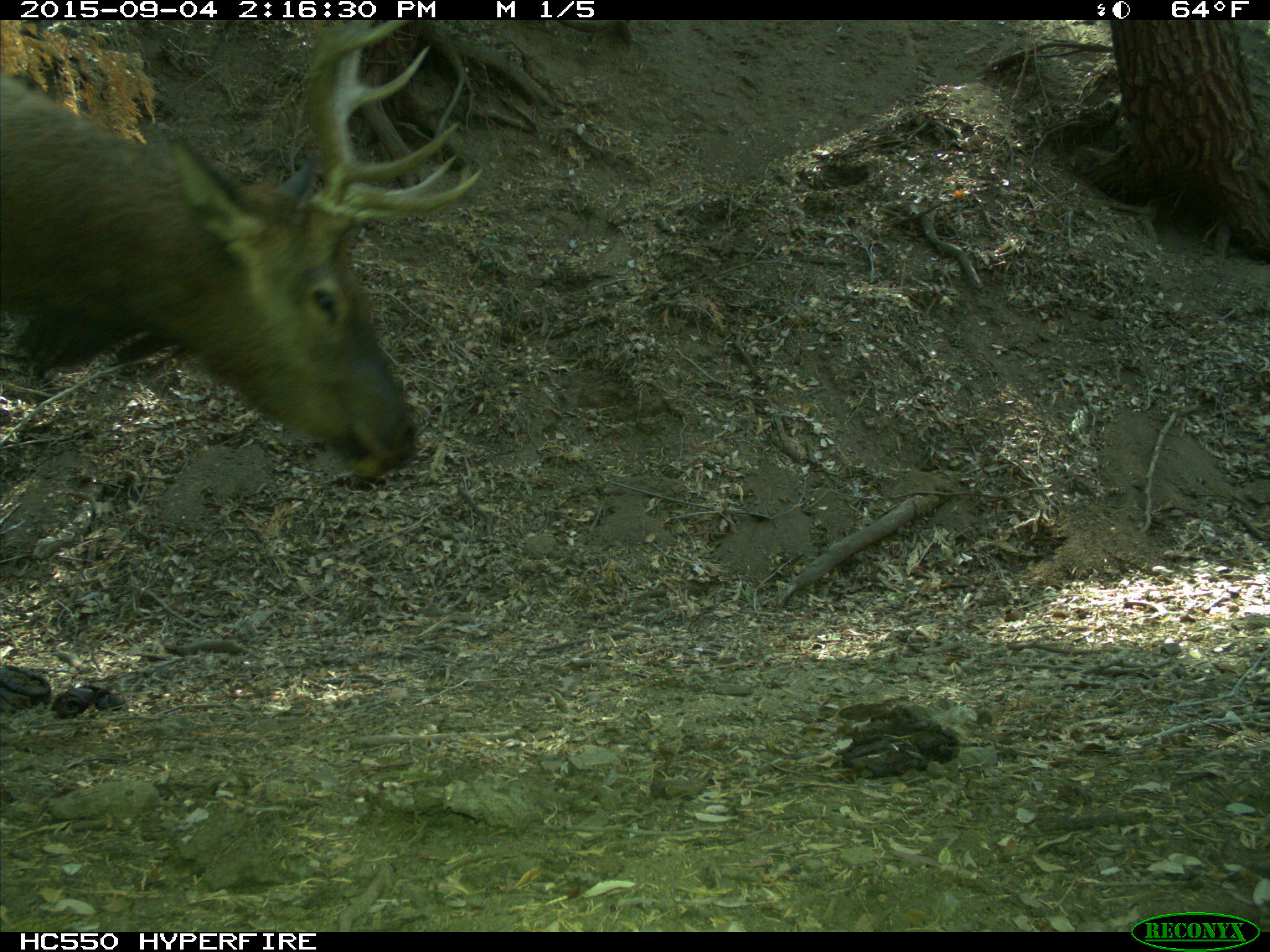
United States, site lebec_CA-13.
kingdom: Animalia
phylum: Chordata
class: Mammalia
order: Artiodactyla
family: Cervidae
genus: Cervus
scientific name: Cervus canadensis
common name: elk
Cervus canadensis (elk).